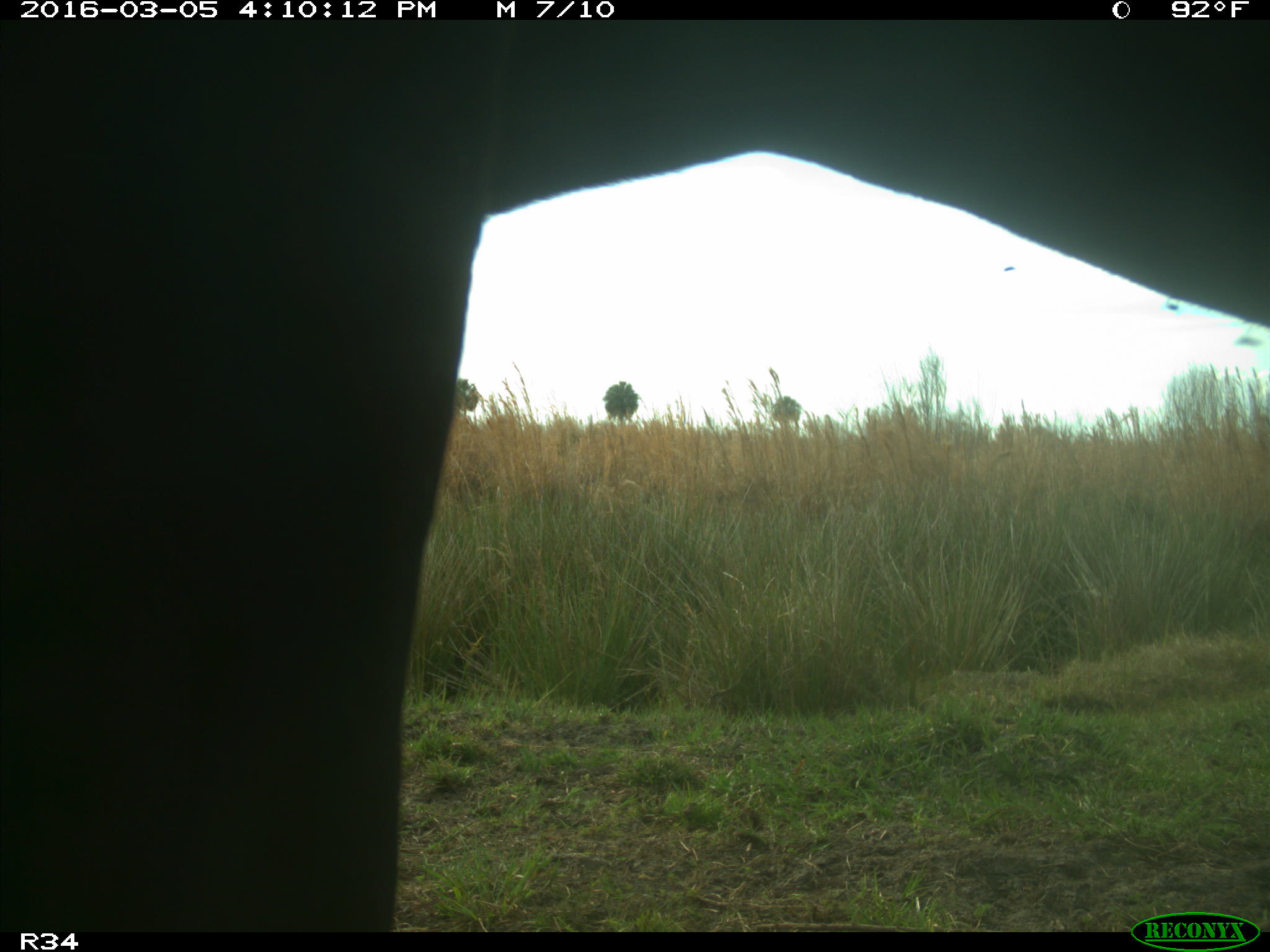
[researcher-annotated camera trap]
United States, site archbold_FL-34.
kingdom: Animalia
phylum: Chordata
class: Mammalia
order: Artiodactyla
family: Bovidae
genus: Bos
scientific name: Bos taurus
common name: domestic cow